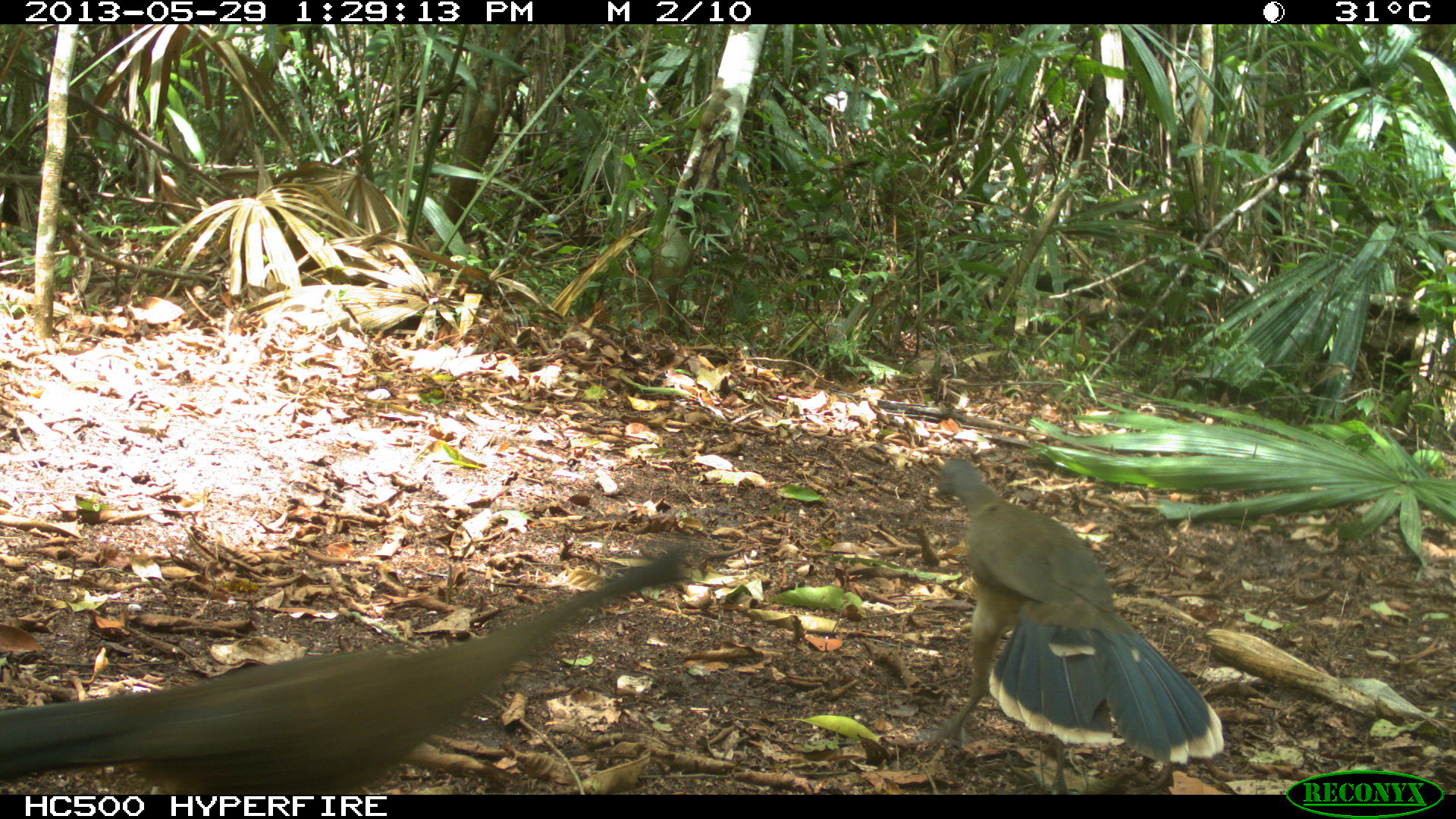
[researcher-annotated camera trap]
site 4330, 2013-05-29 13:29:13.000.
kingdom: Animalia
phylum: Chordata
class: Aves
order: Galliformes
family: Cracidae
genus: Ortalis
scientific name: Ortalis vetula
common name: plain chachalaca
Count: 3.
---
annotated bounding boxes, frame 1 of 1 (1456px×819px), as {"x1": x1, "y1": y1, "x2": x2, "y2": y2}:
ortalis vetula: {"x1": 0, "y1": 544, "x2": 691, "y2": 795}; {"x1": 927, "y1": 461, "x2": 1223, "y2": 764}